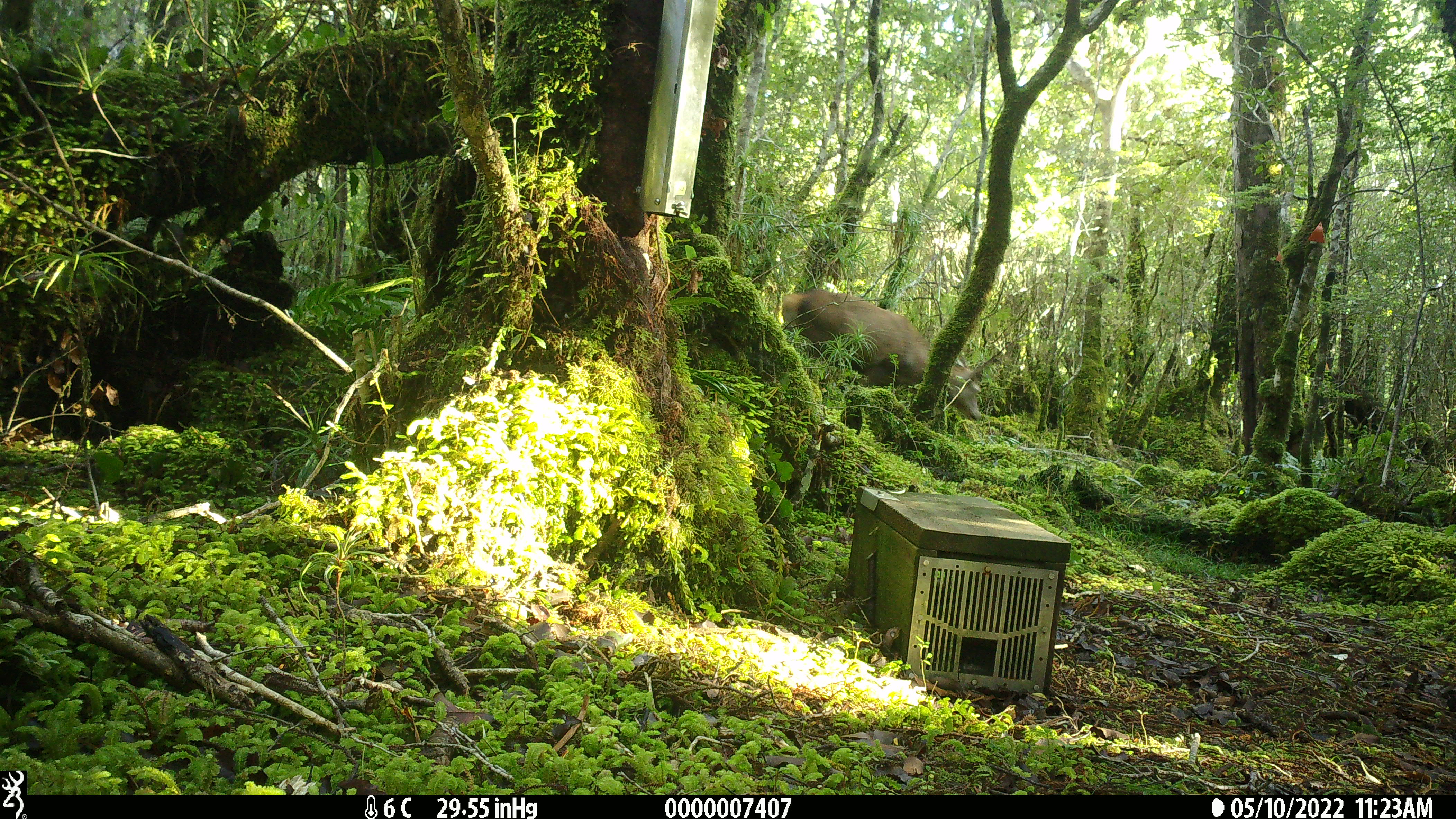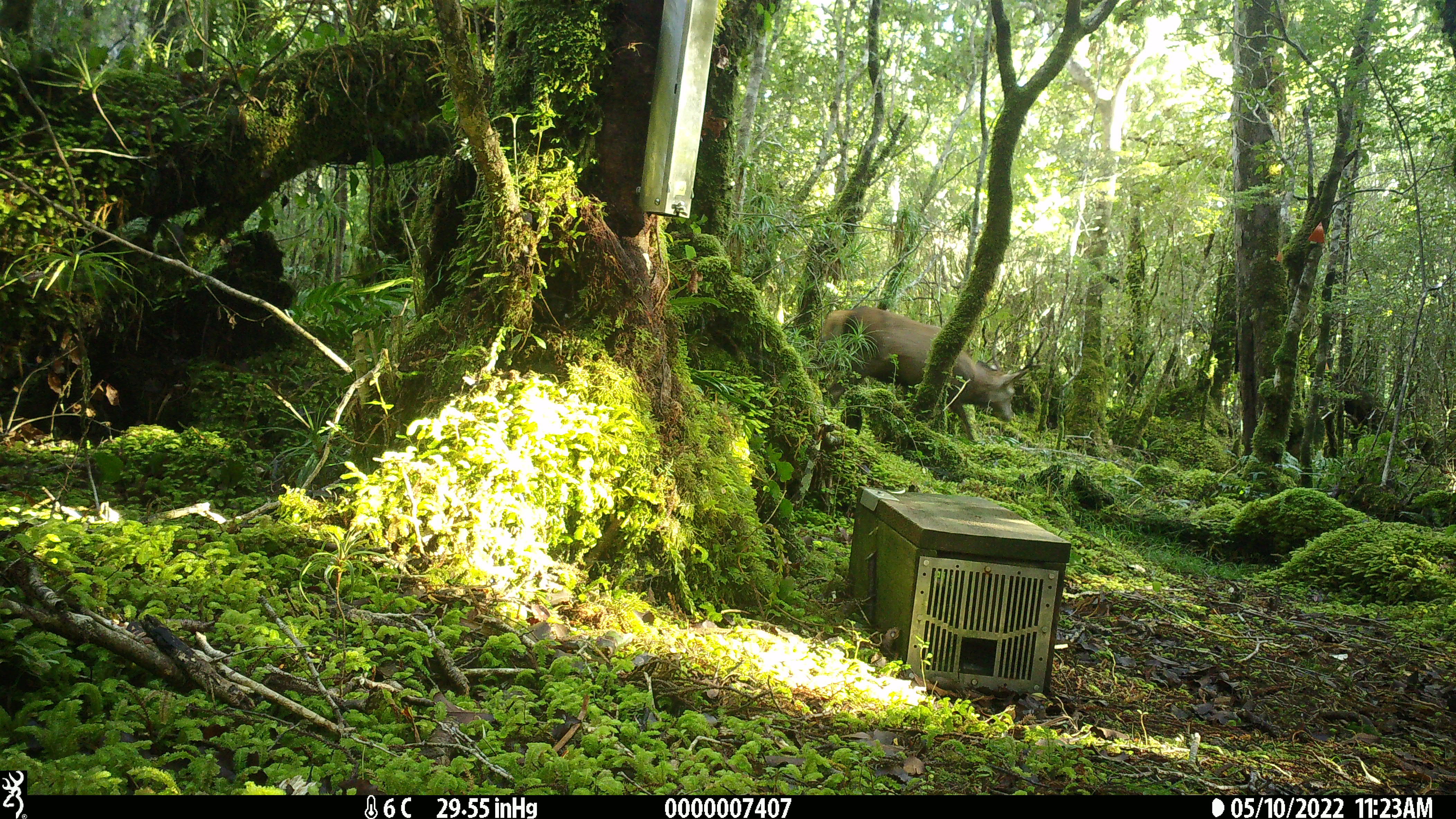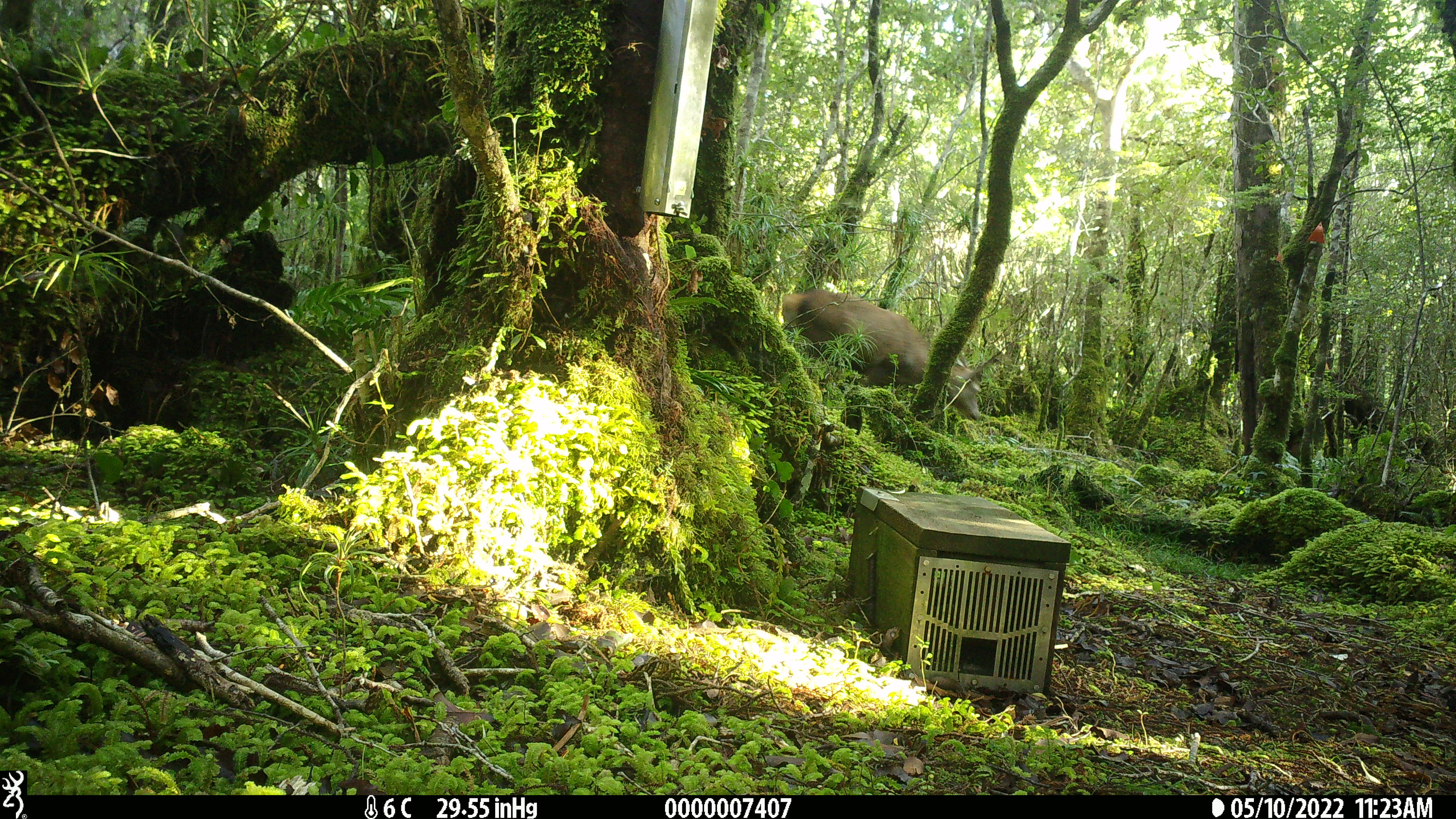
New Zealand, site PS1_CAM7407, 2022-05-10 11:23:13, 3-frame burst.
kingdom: Animalia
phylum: Chordata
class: Mammalia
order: Artiodactyla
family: Cervidae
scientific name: Cervidae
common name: deer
Deer (Cervidae).